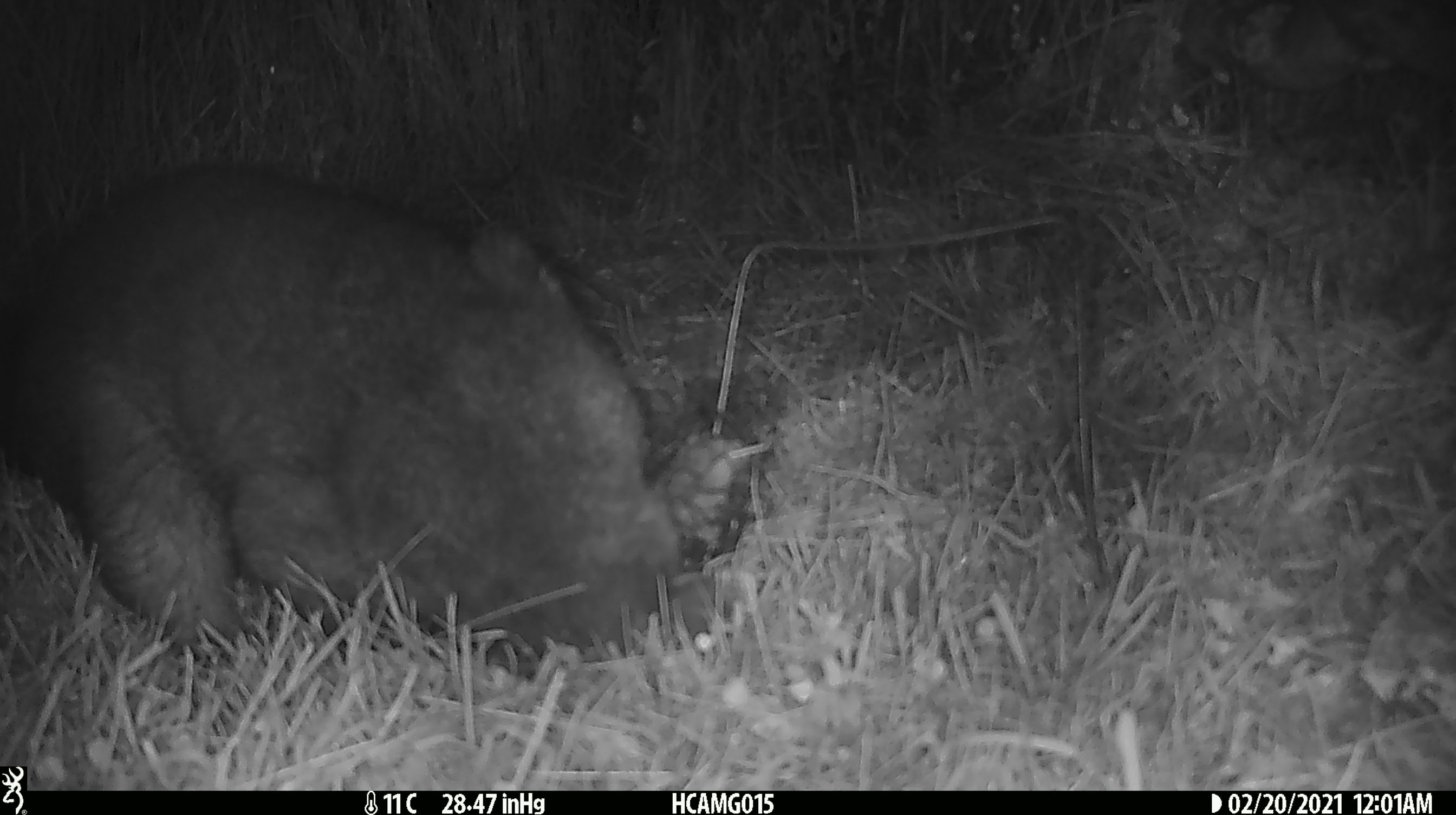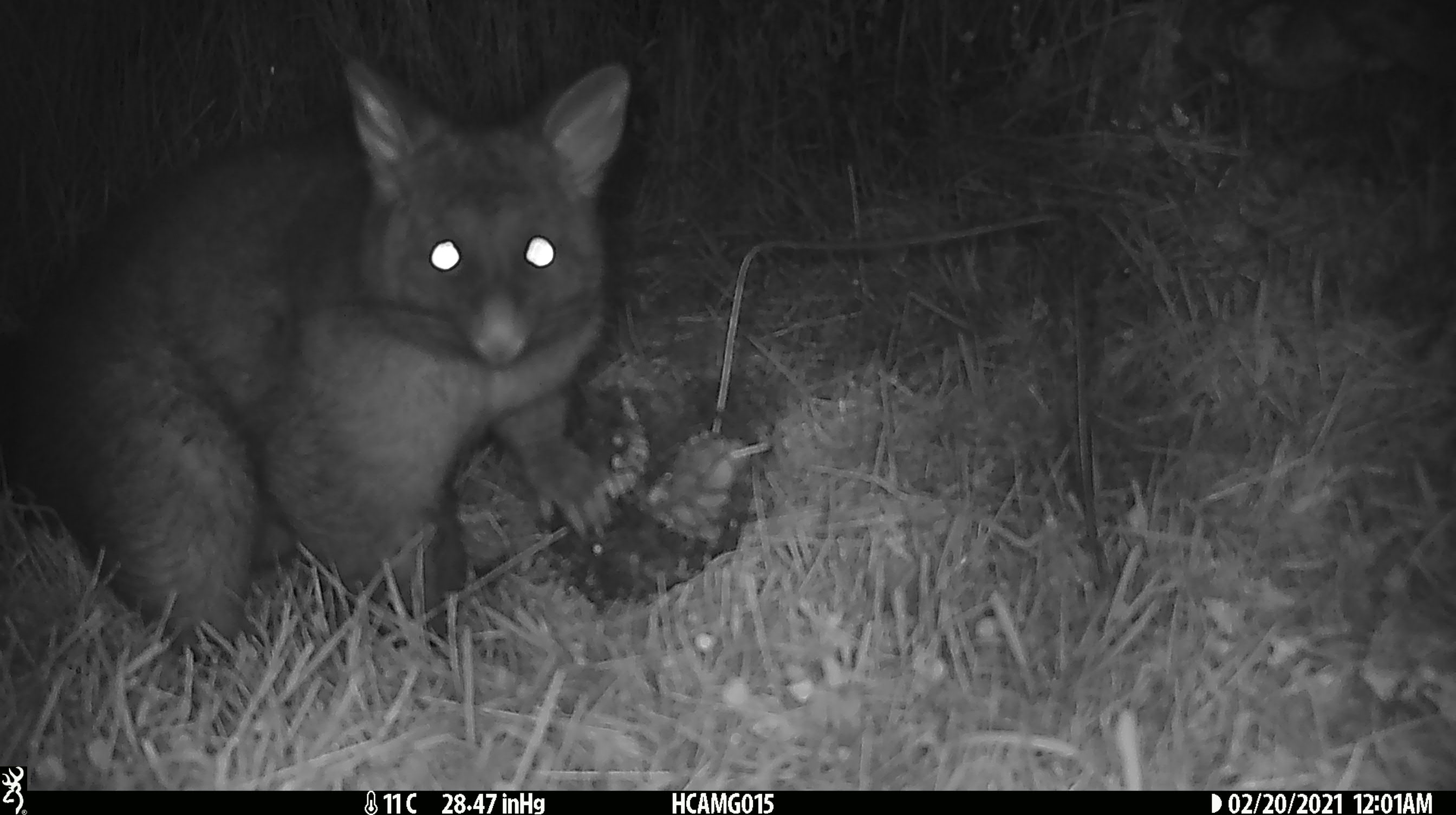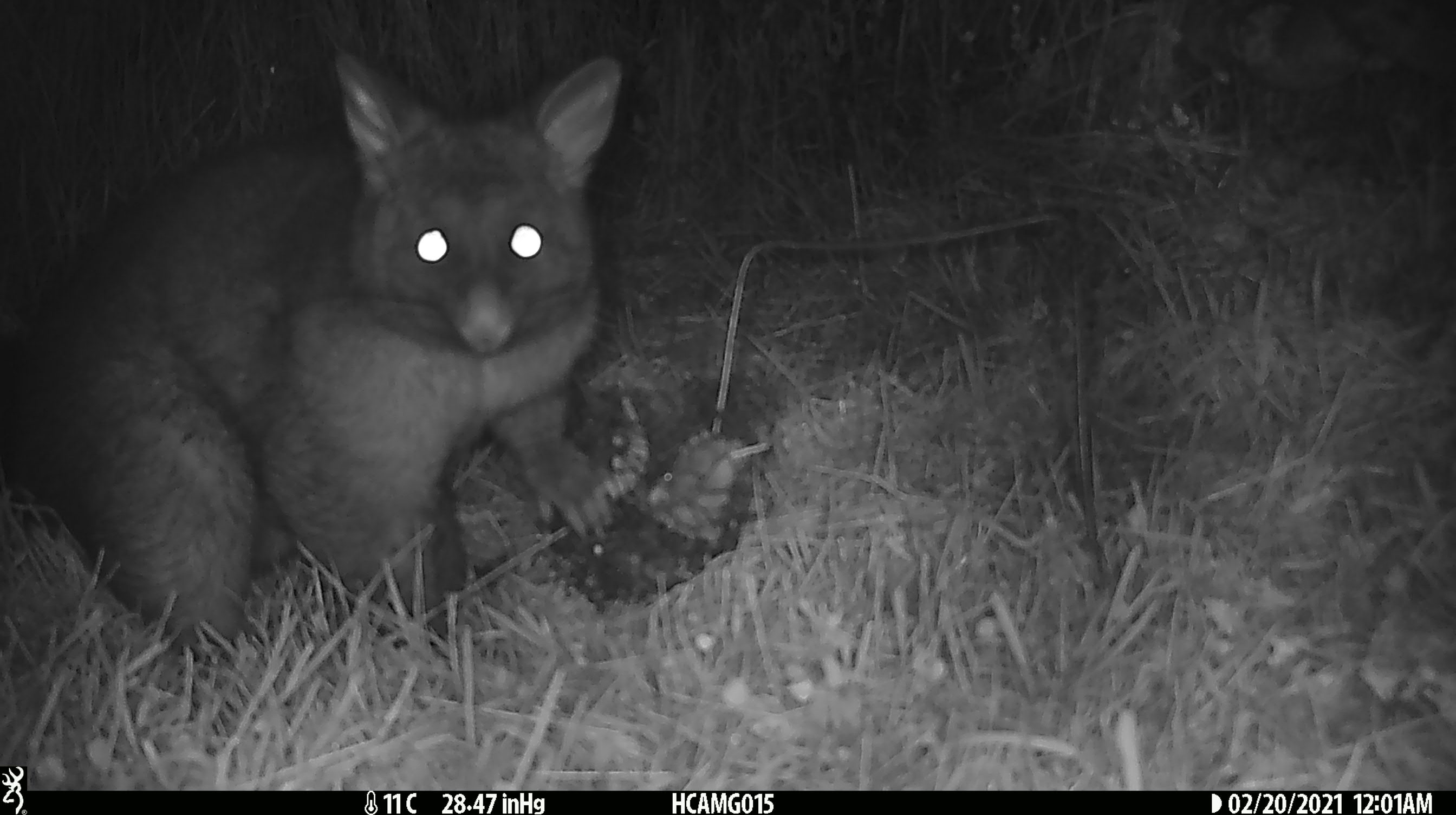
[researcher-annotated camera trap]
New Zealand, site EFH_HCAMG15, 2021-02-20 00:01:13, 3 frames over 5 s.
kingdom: Animalia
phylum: Chordata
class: Mammalia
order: Diprotodontia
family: Phalangeridae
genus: Trichosurus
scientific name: Trichosurus vulpecula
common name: common brushtail possum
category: possum